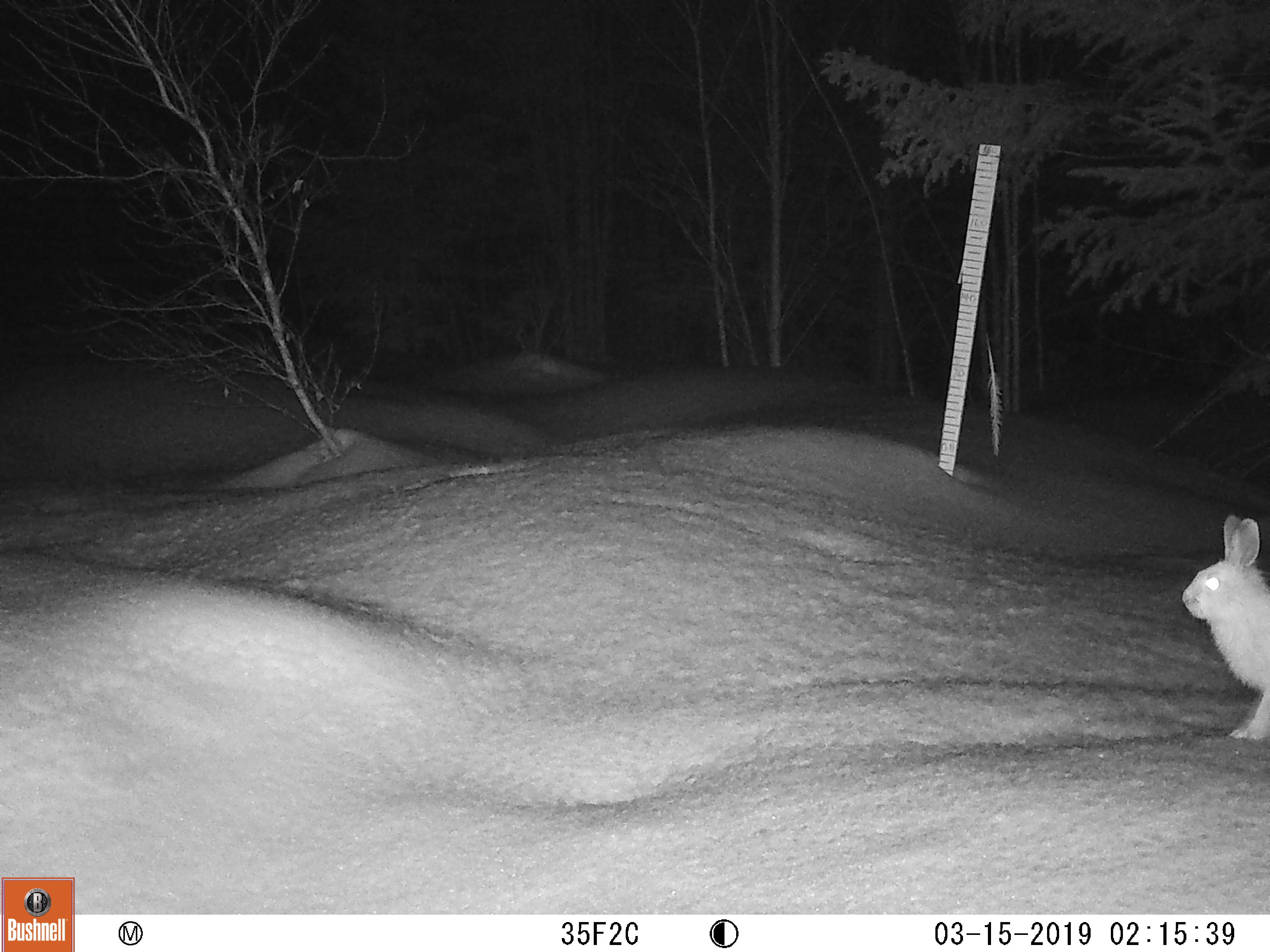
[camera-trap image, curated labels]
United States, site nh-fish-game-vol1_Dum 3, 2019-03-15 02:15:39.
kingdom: Animalia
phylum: Chordata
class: Mammalia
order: Lagomorpha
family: Leporidae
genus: Lepus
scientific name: Lepus americanus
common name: snowshoe hare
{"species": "snowshoe hare (Lepus americanus)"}